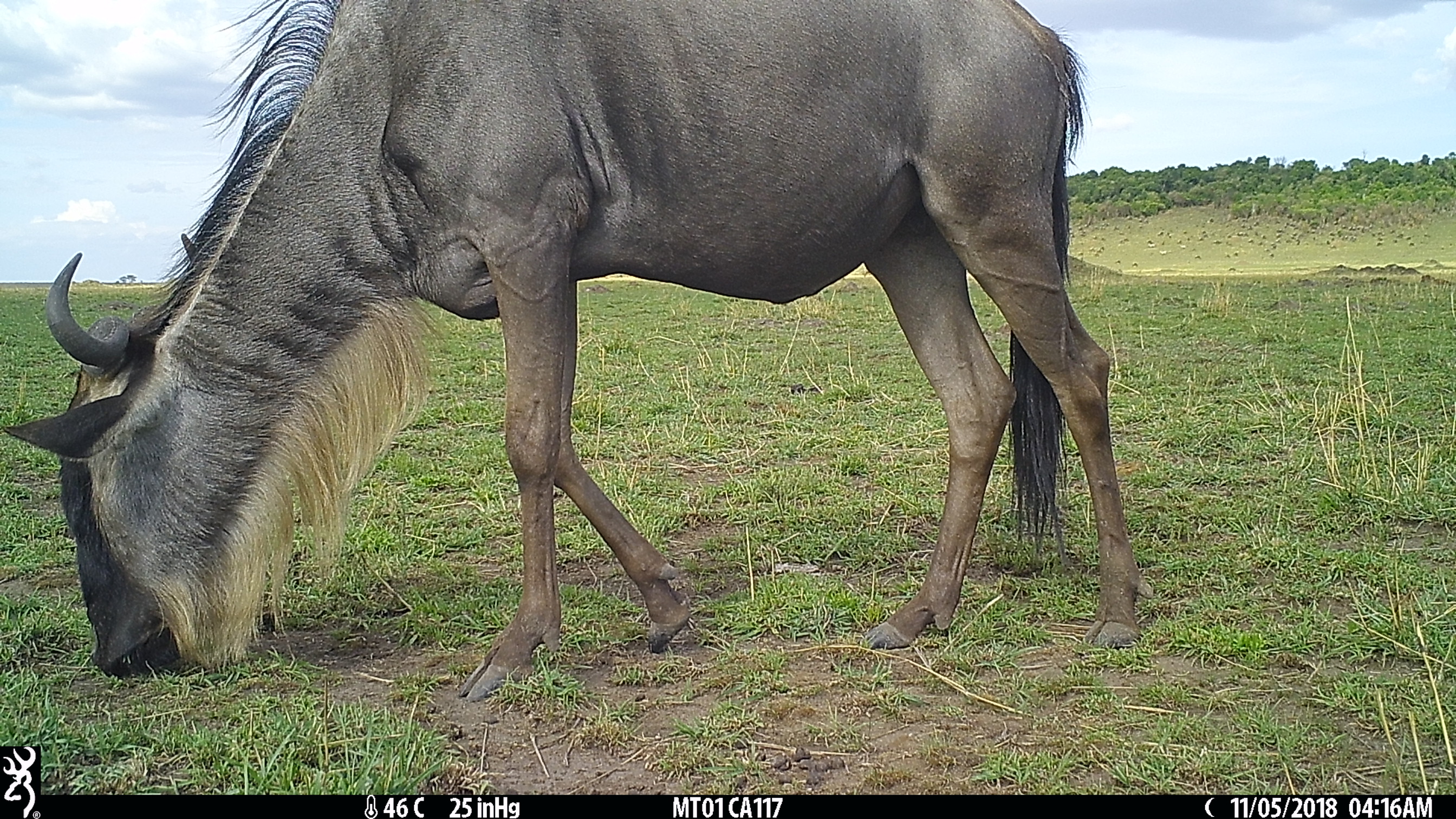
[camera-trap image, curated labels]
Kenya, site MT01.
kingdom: Animalia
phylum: Chordata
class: Mammalia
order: Artiodactyla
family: Bovidae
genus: Connochaetes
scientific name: Connochaetes taurinus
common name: blue wildebeest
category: wildebeest